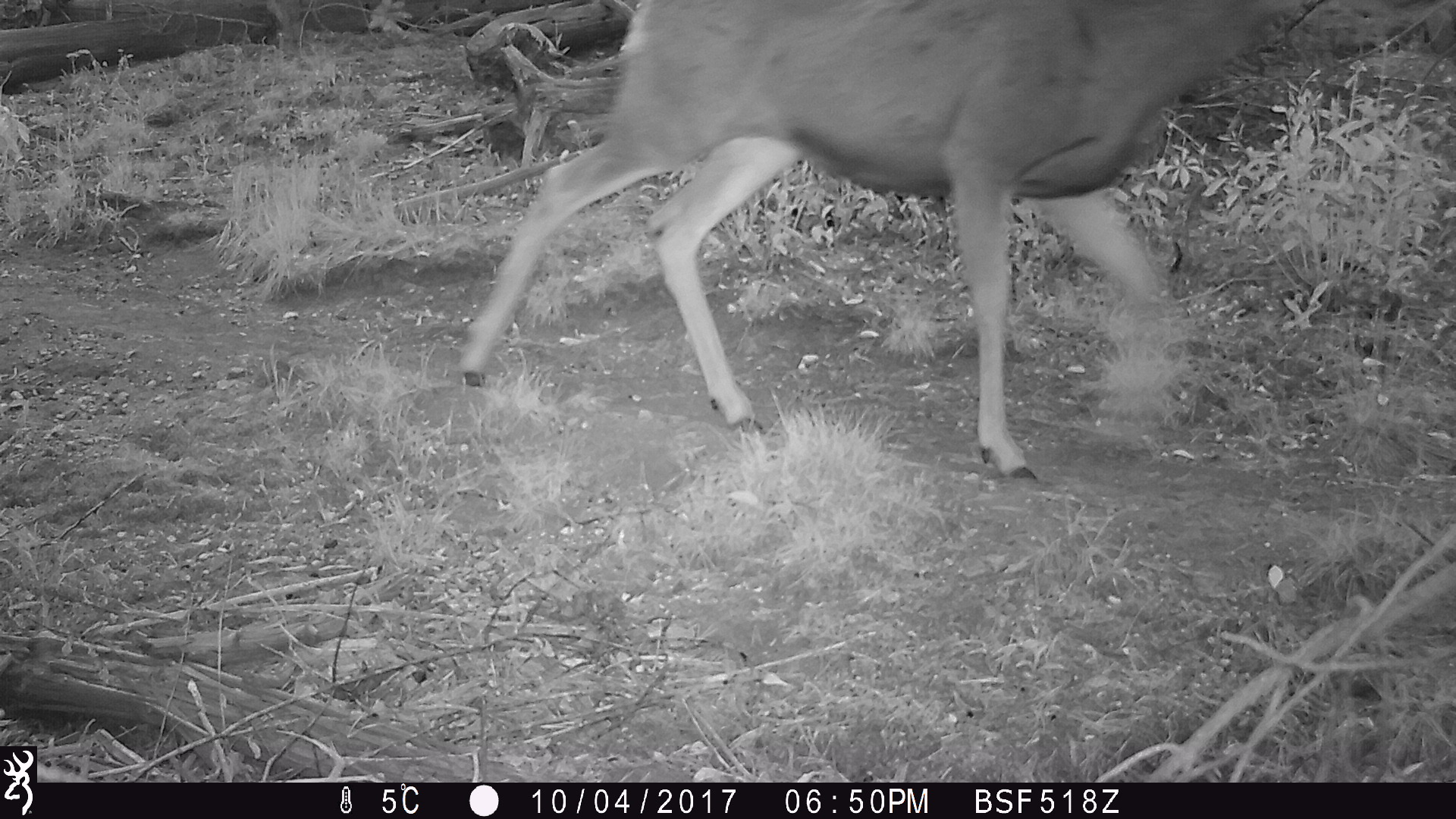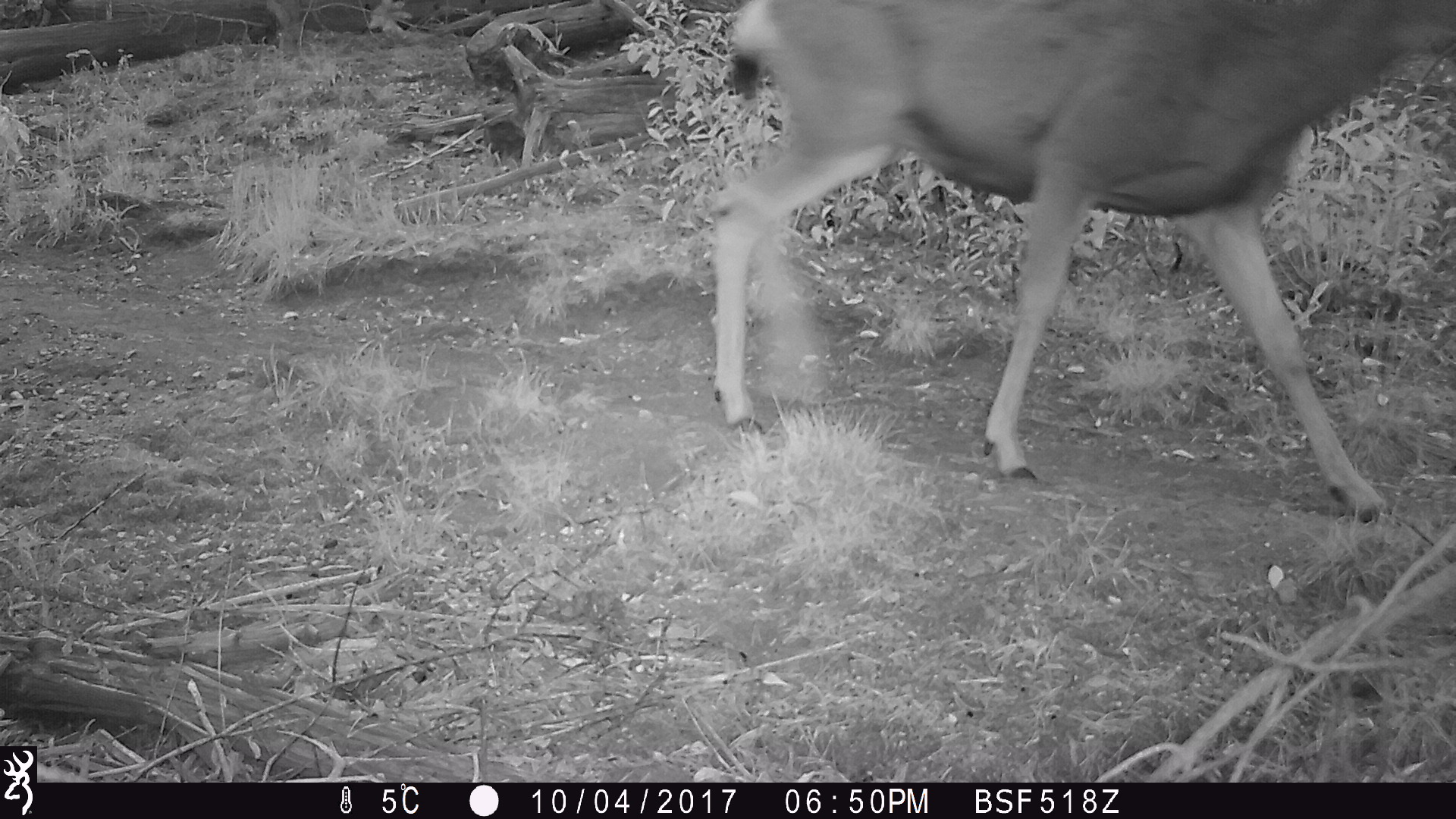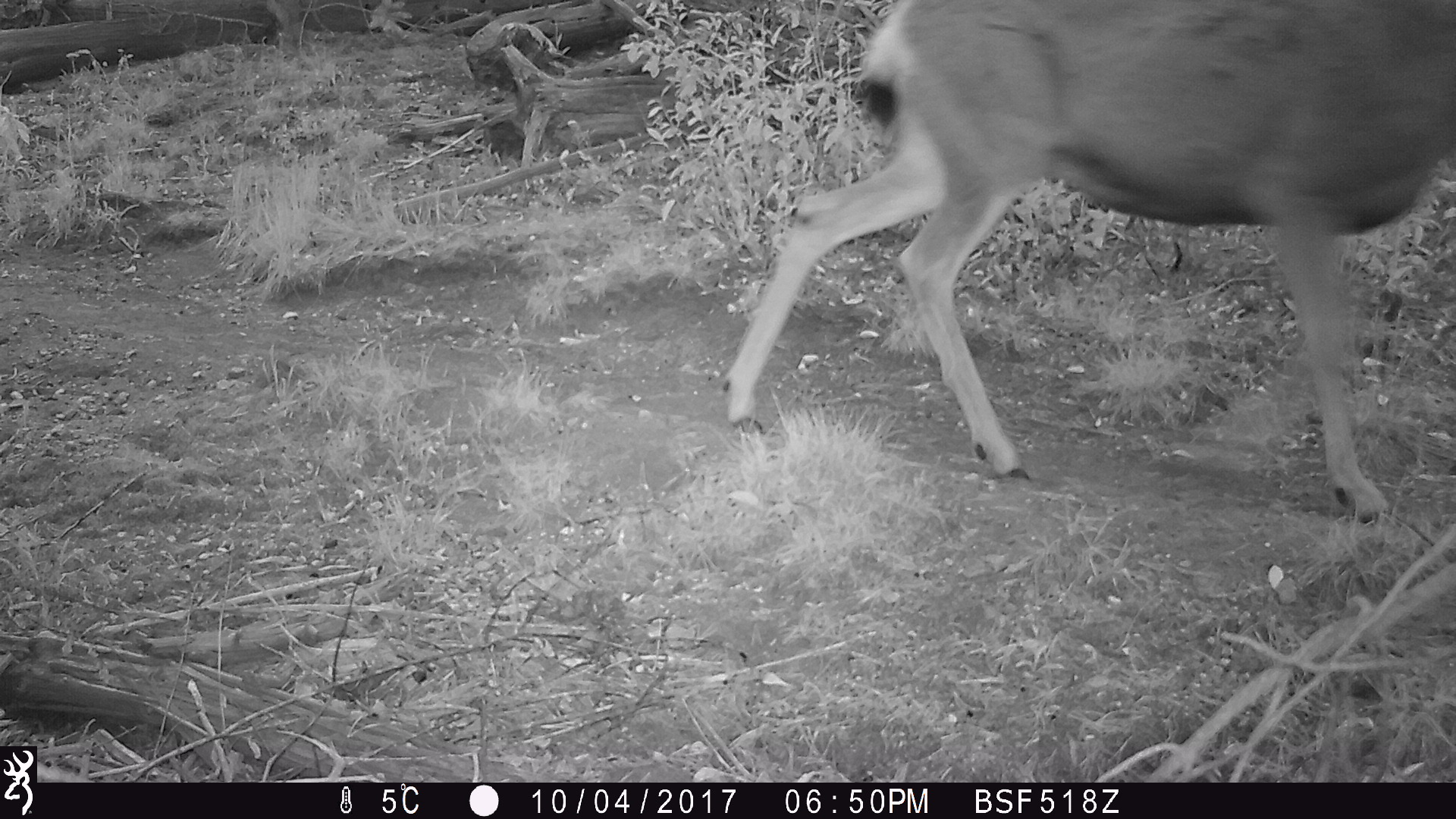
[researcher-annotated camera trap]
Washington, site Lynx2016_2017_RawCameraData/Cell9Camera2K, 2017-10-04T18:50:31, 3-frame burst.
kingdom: Animalia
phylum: Chordata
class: Mammalia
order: Artiodactyla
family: Cervidae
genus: Odocoileus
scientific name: Odocoileus hemionus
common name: mule deer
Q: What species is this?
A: Odocoileus hemionus (mule deer).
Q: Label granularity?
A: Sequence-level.